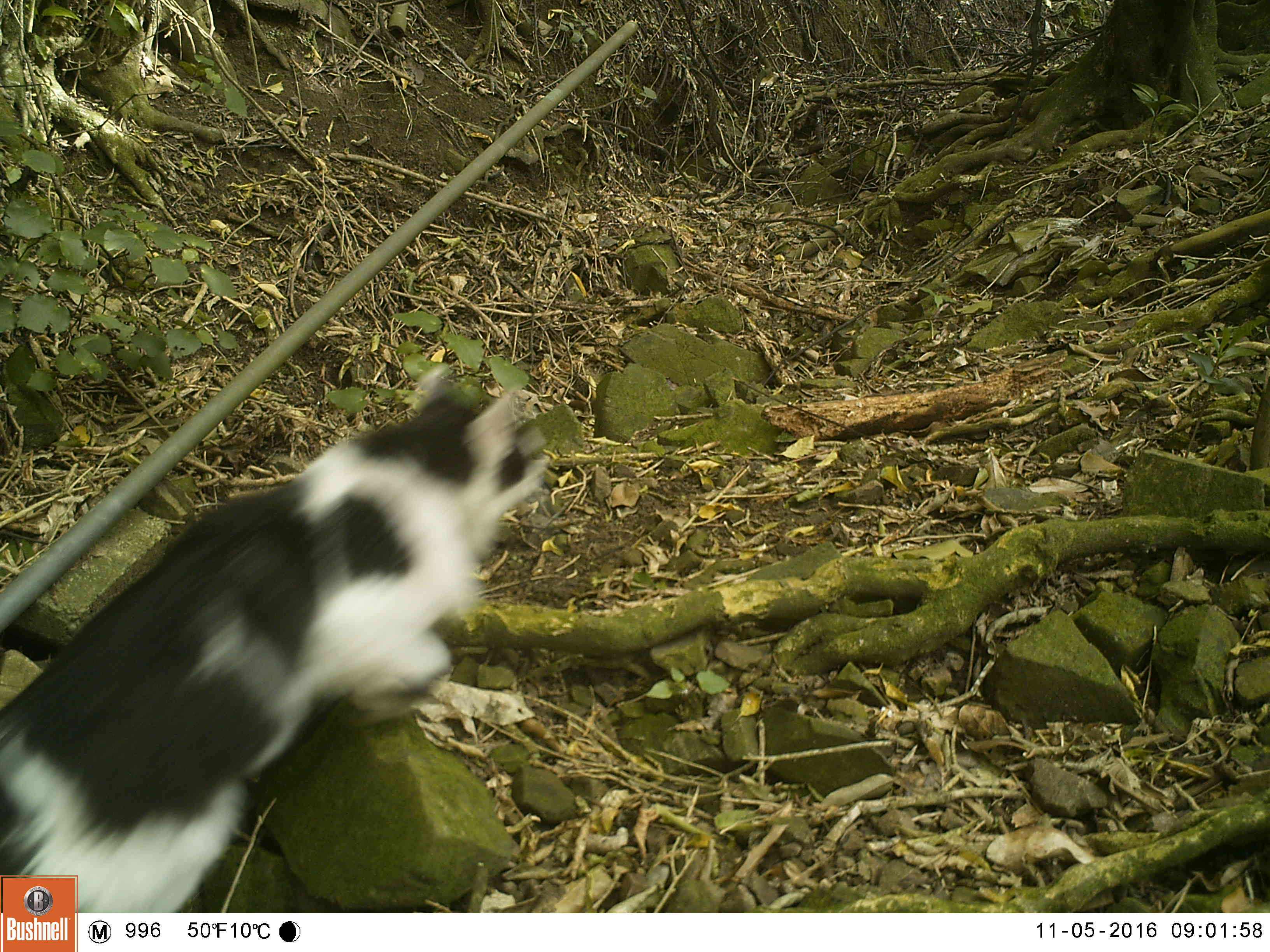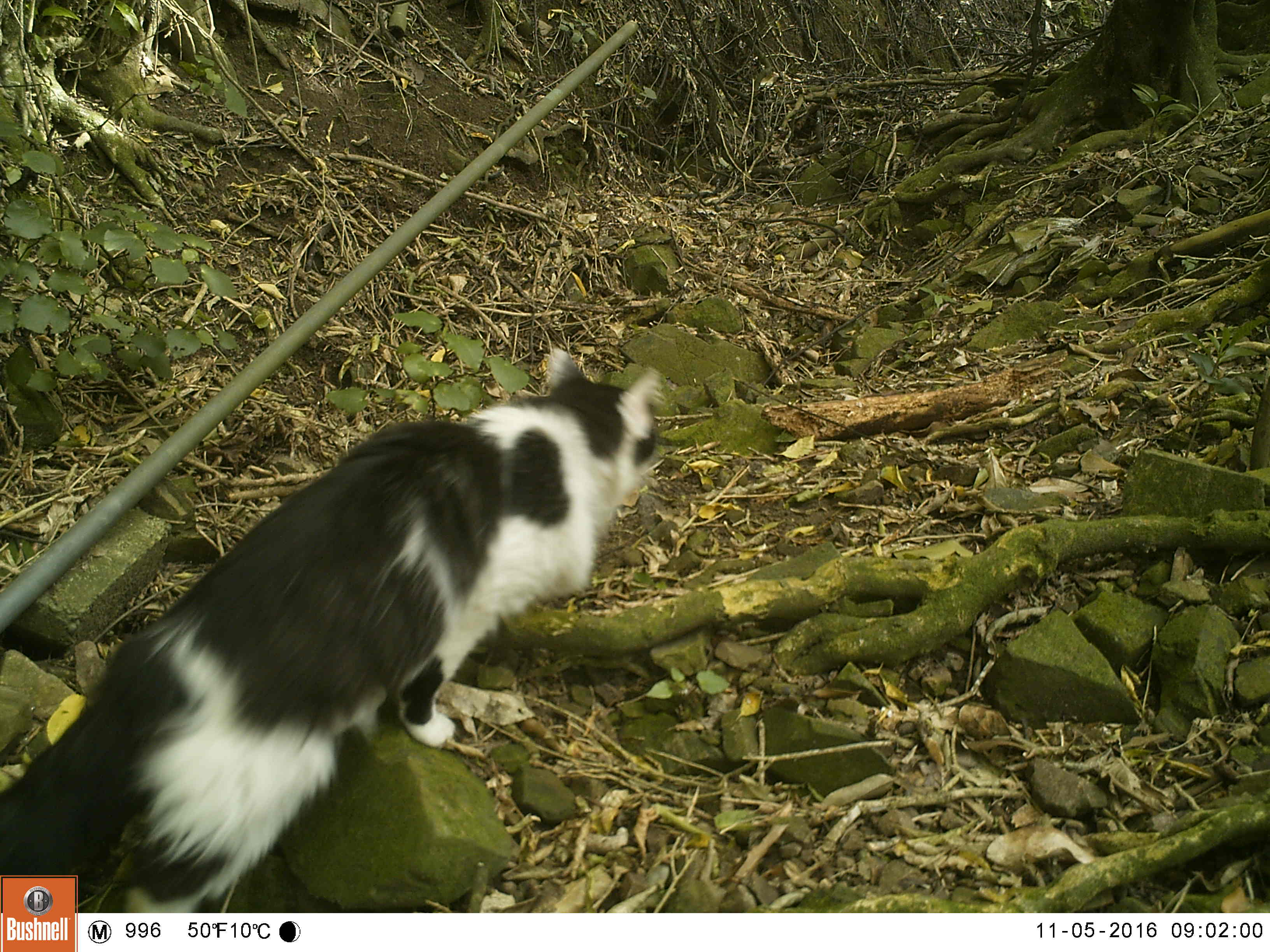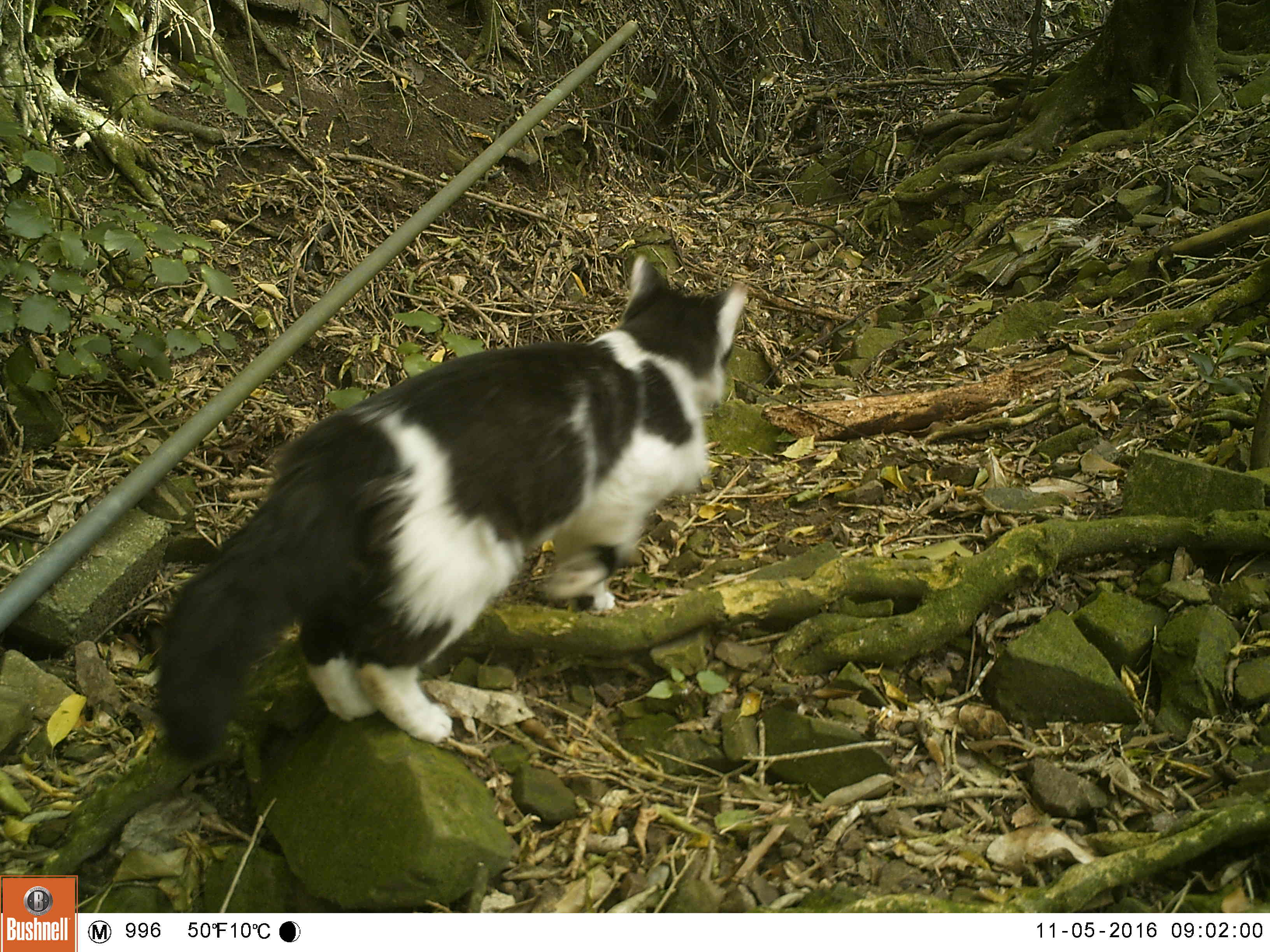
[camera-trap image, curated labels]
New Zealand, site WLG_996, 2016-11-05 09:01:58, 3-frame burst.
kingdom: Animalia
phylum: Chordata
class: Mammalia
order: Carnivora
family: Felidae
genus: Felis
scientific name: Felis catus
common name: domestic cat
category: cat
Cat (domestic cat) (Felis catus).